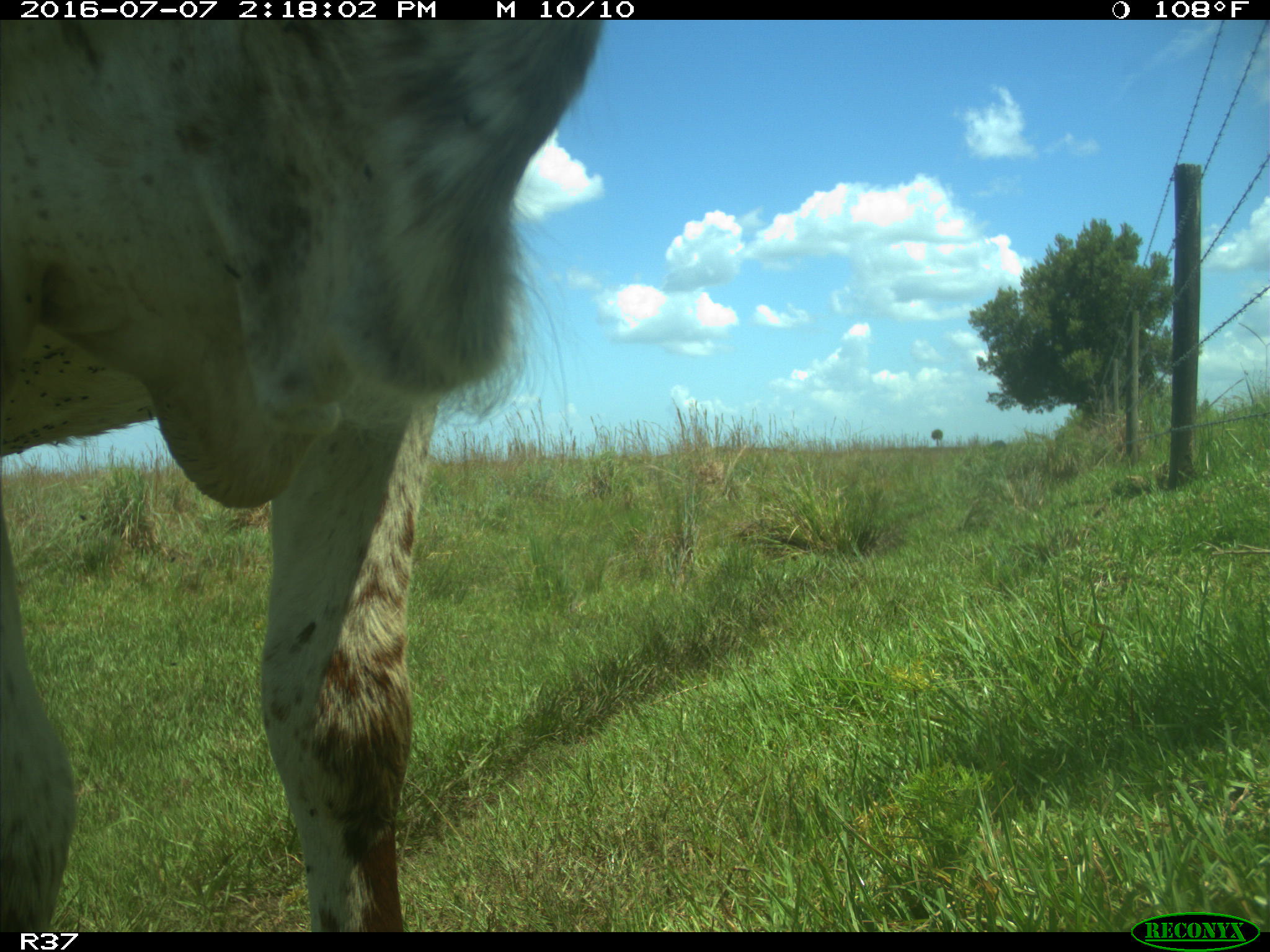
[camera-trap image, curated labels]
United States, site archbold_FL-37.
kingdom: Animalia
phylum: Chordata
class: Mammalia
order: Artiodactyla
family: Bovidae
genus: Bos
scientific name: Bos taurus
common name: domestic cow